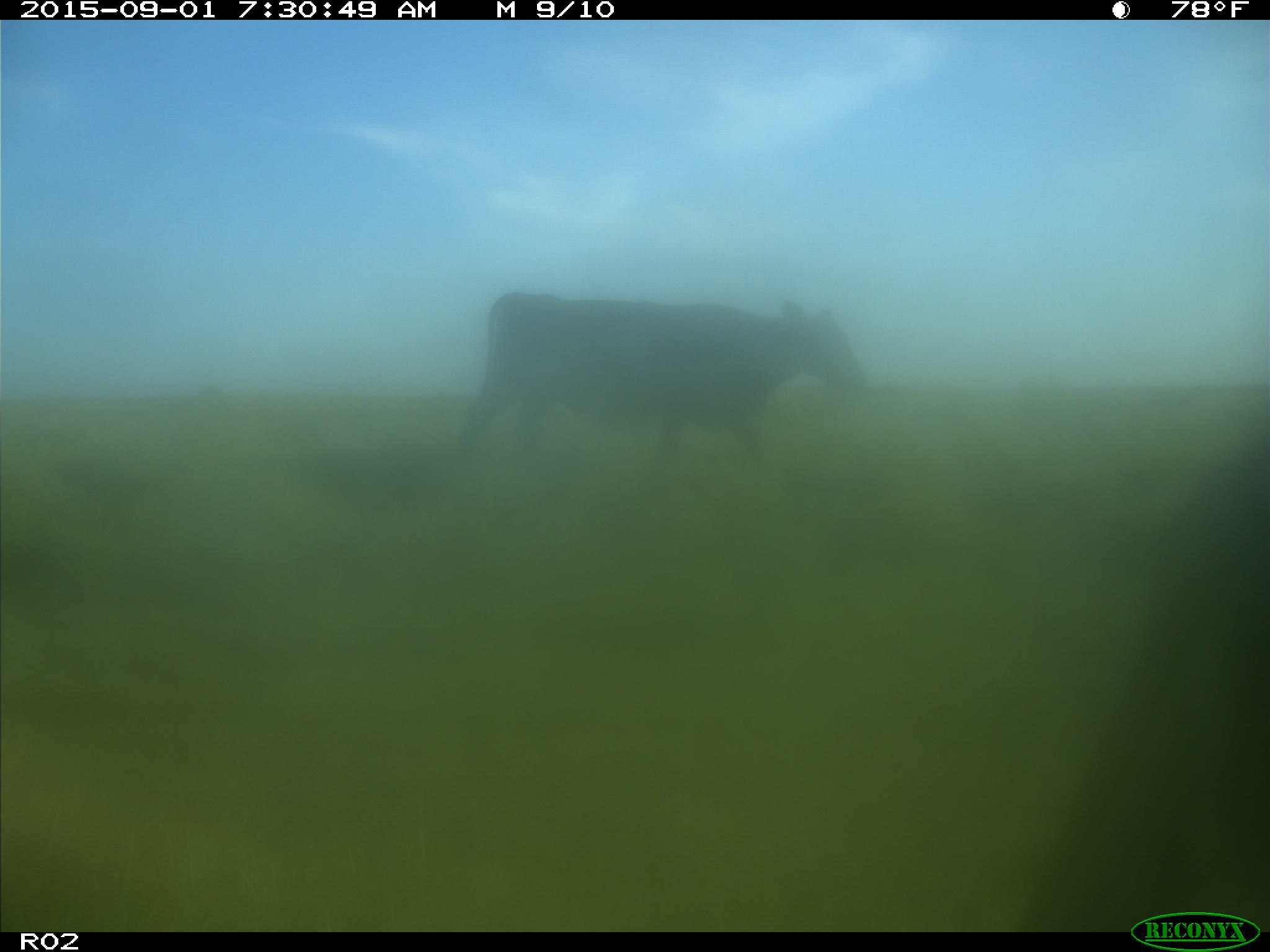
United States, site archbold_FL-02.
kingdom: Animalia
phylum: Chordata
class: Mammalia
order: Artiodactyla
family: Bovidae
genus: Bos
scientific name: Bos taurus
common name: domestic cow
Bos taurus (domestic cow).